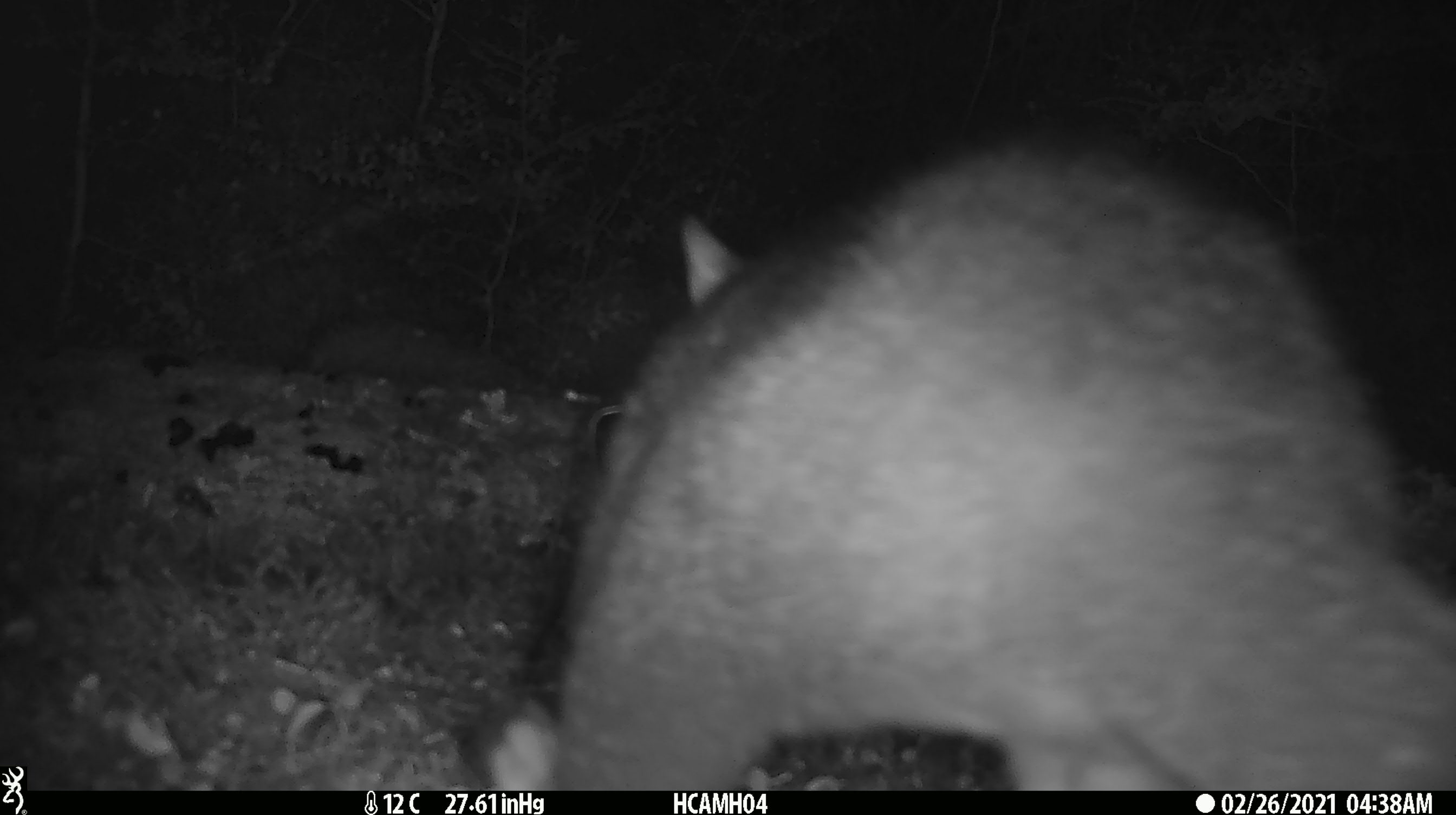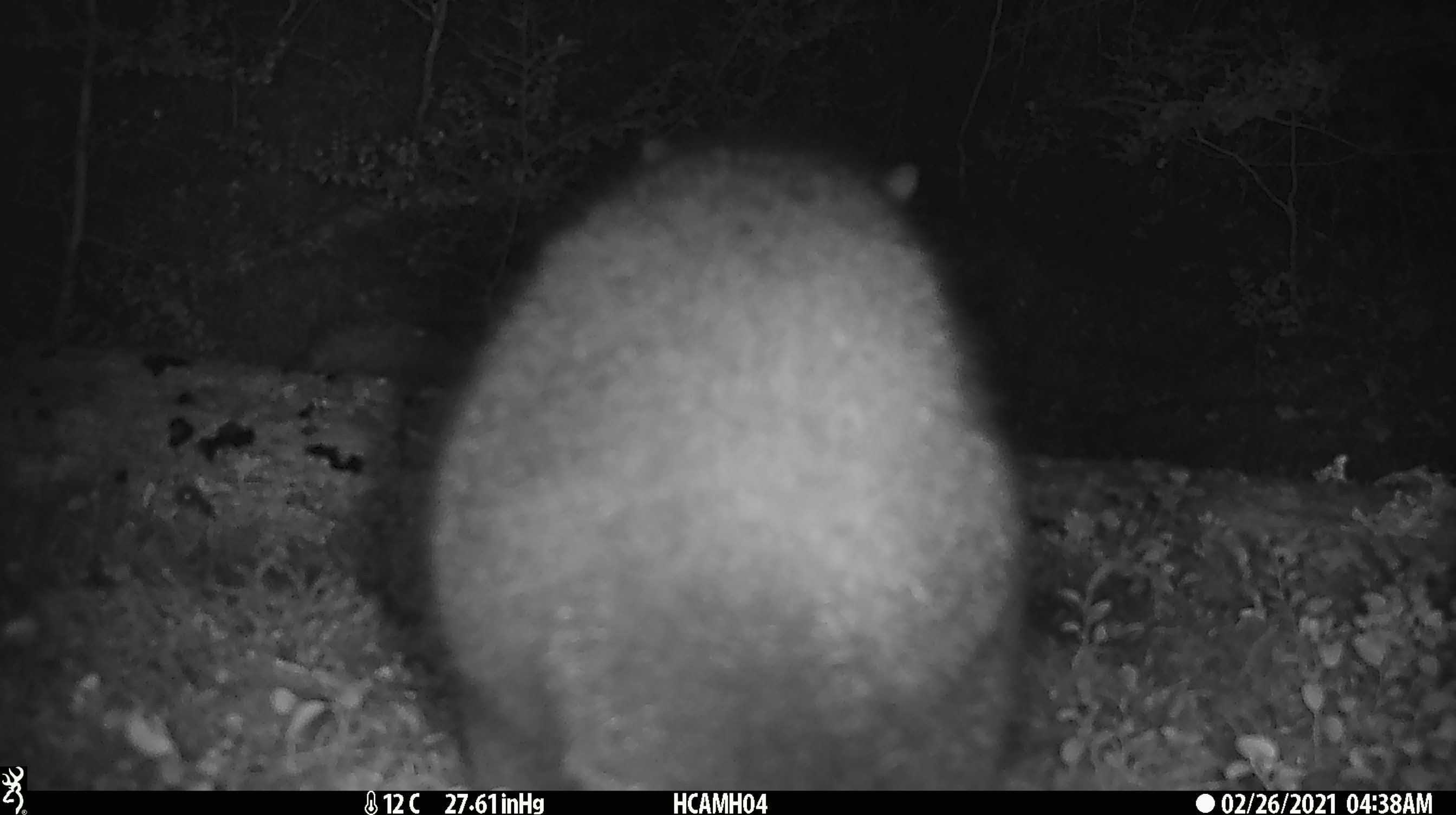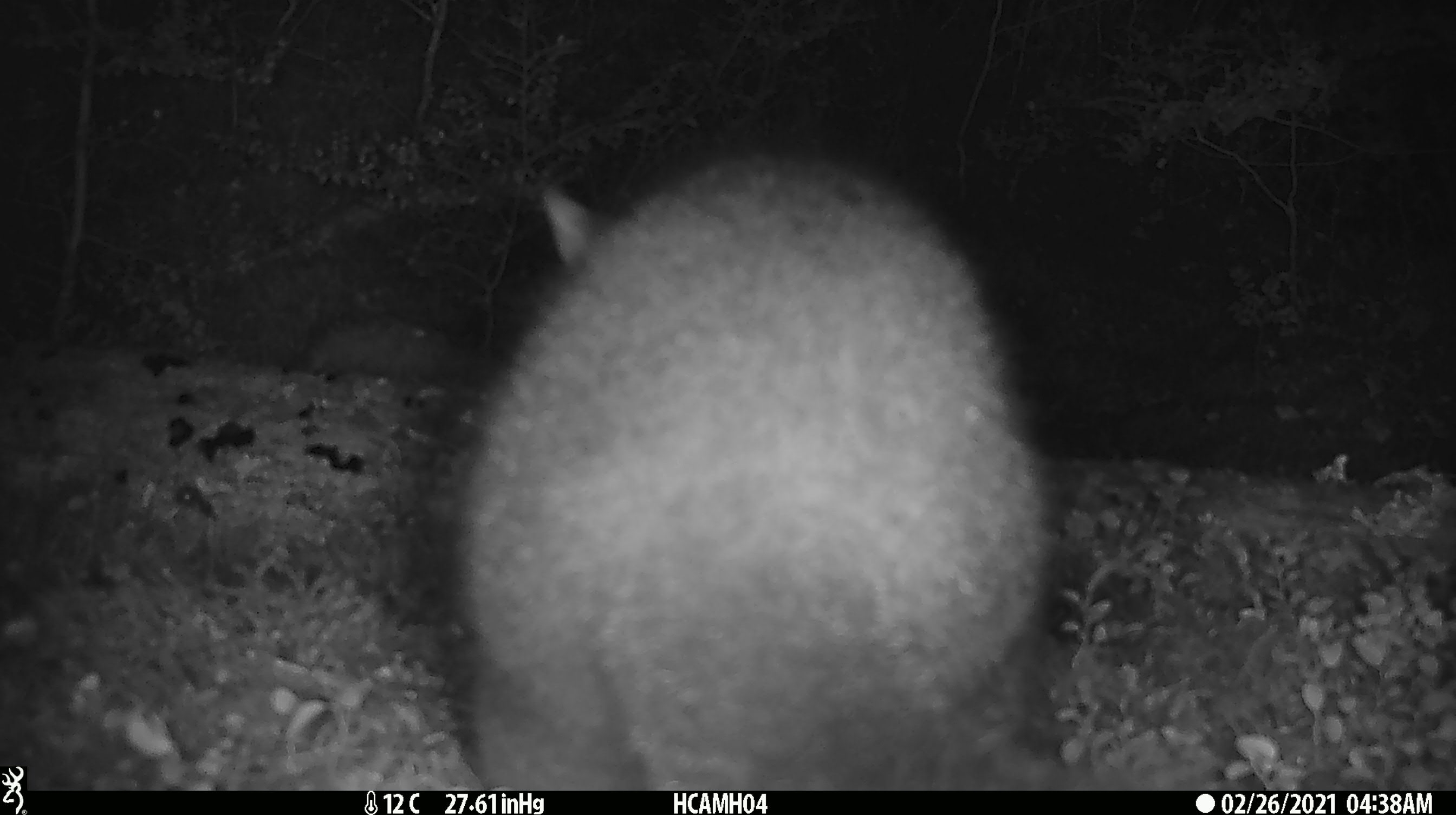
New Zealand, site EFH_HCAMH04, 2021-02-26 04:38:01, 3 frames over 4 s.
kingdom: Animalia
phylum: Chordata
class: Mammalia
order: Diprotodontia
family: Phalangeridae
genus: Trichosurus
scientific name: Trichosurus vulpecula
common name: common brushtail possum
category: possum